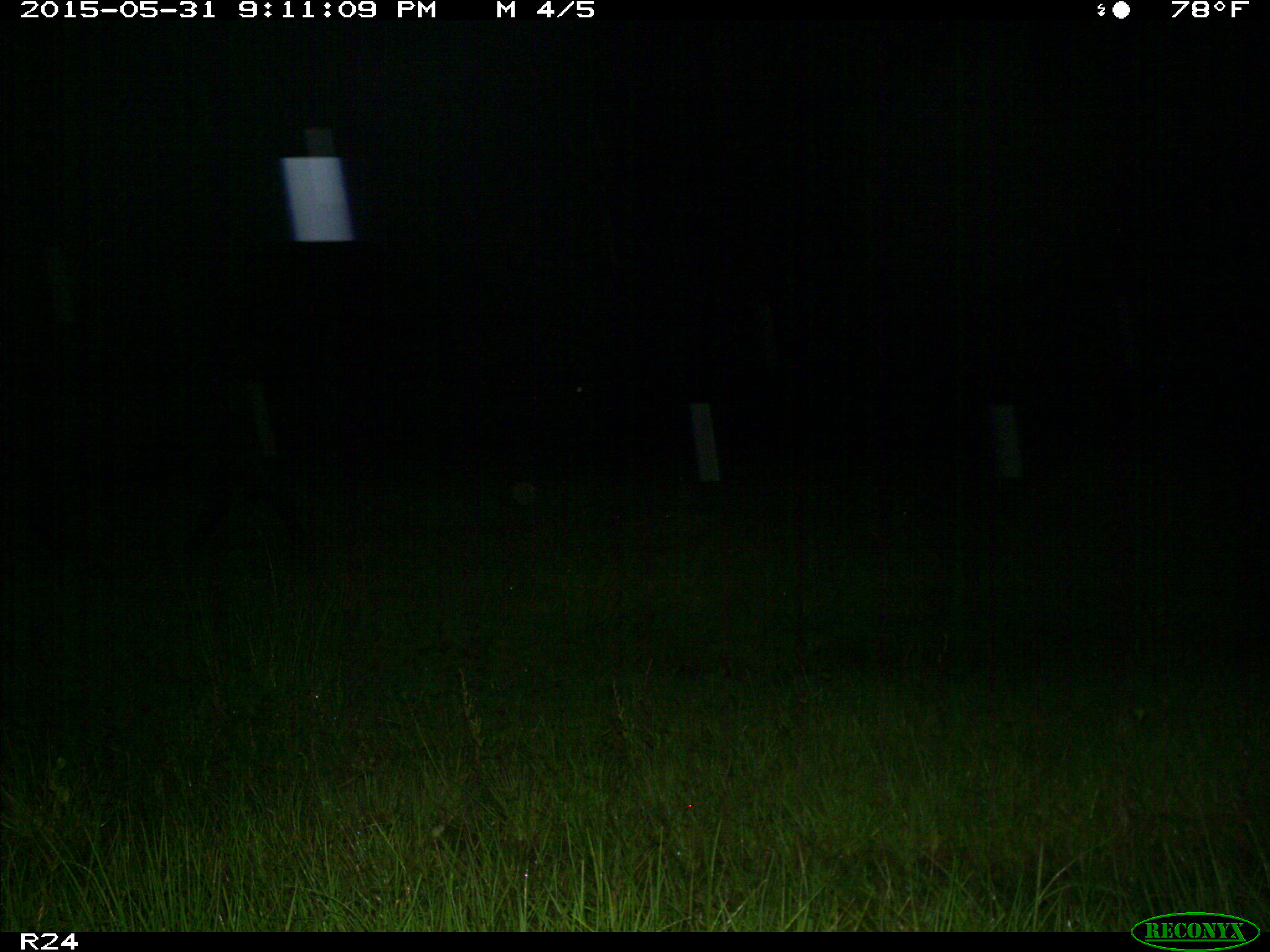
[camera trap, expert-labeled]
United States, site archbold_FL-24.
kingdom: Animalia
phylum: Chordata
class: Mammalia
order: Artiodactyla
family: Bovidae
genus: Bos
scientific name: Bos taurus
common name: domestic cow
Bos taurus (domestic cow).